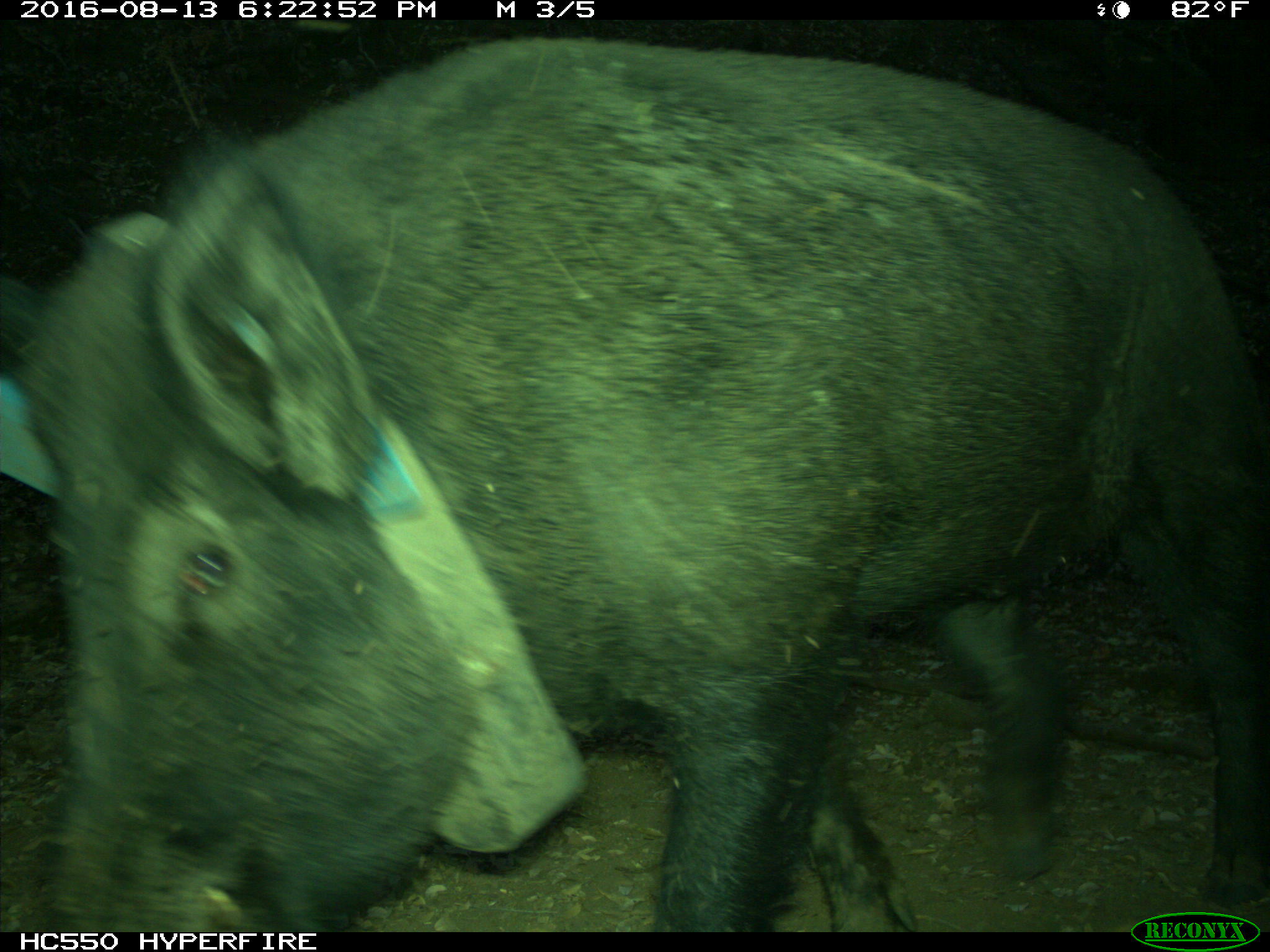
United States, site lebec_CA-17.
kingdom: Animalia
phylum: Chordata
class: Mammalia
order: Artiodactyla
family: Suidae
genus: Sus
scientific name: Sus scrofa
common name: wild boar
Sus scrofa (wild boar).